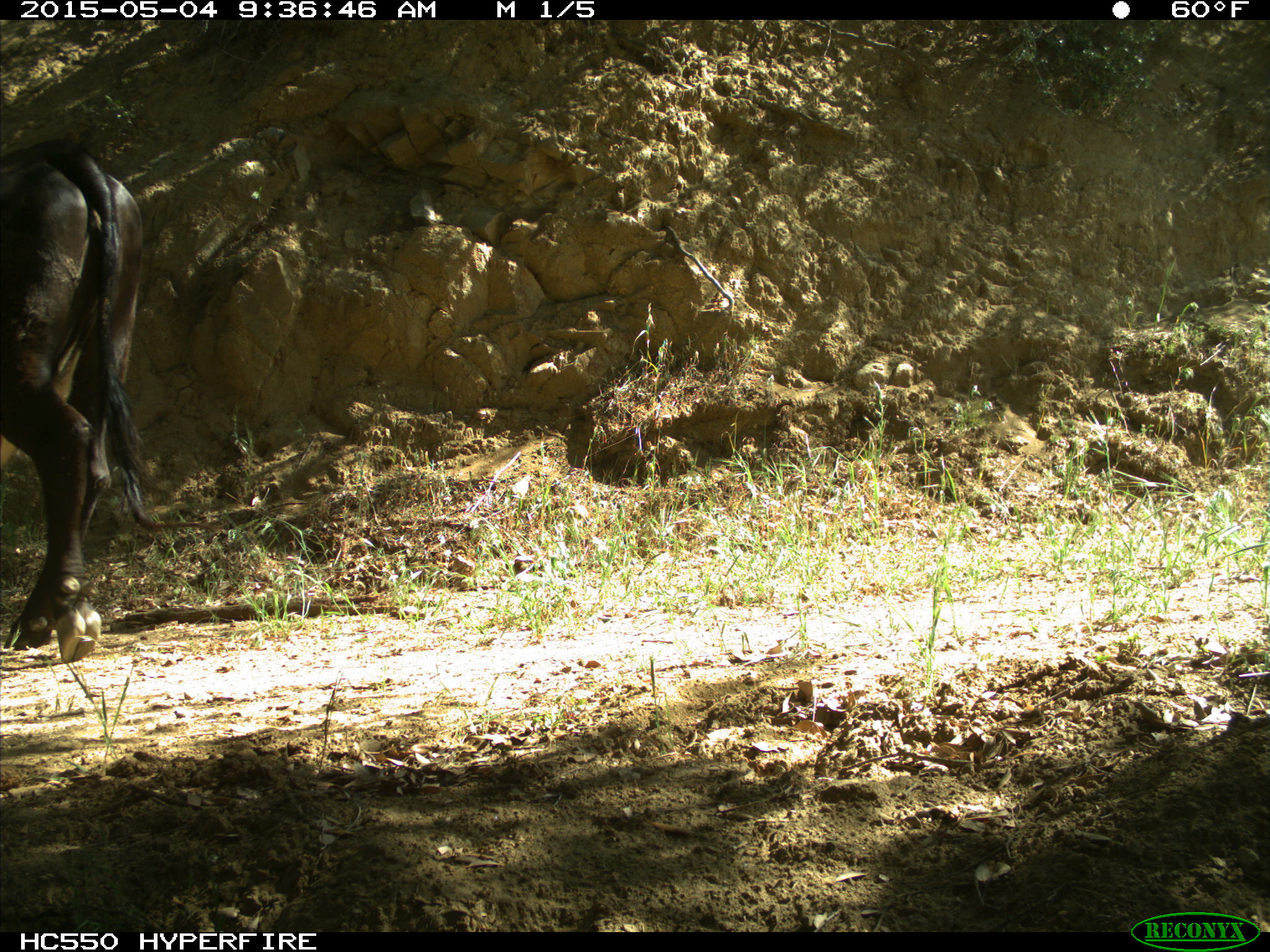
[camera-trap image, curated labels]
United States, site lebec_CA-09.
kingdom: Animalia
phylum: Chordata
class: Mammalia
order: Artiodactyla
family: Bovidae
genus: Bos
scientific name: Bos taurus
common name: domestic cow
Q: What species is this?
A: Bos taurus (domestic cow).